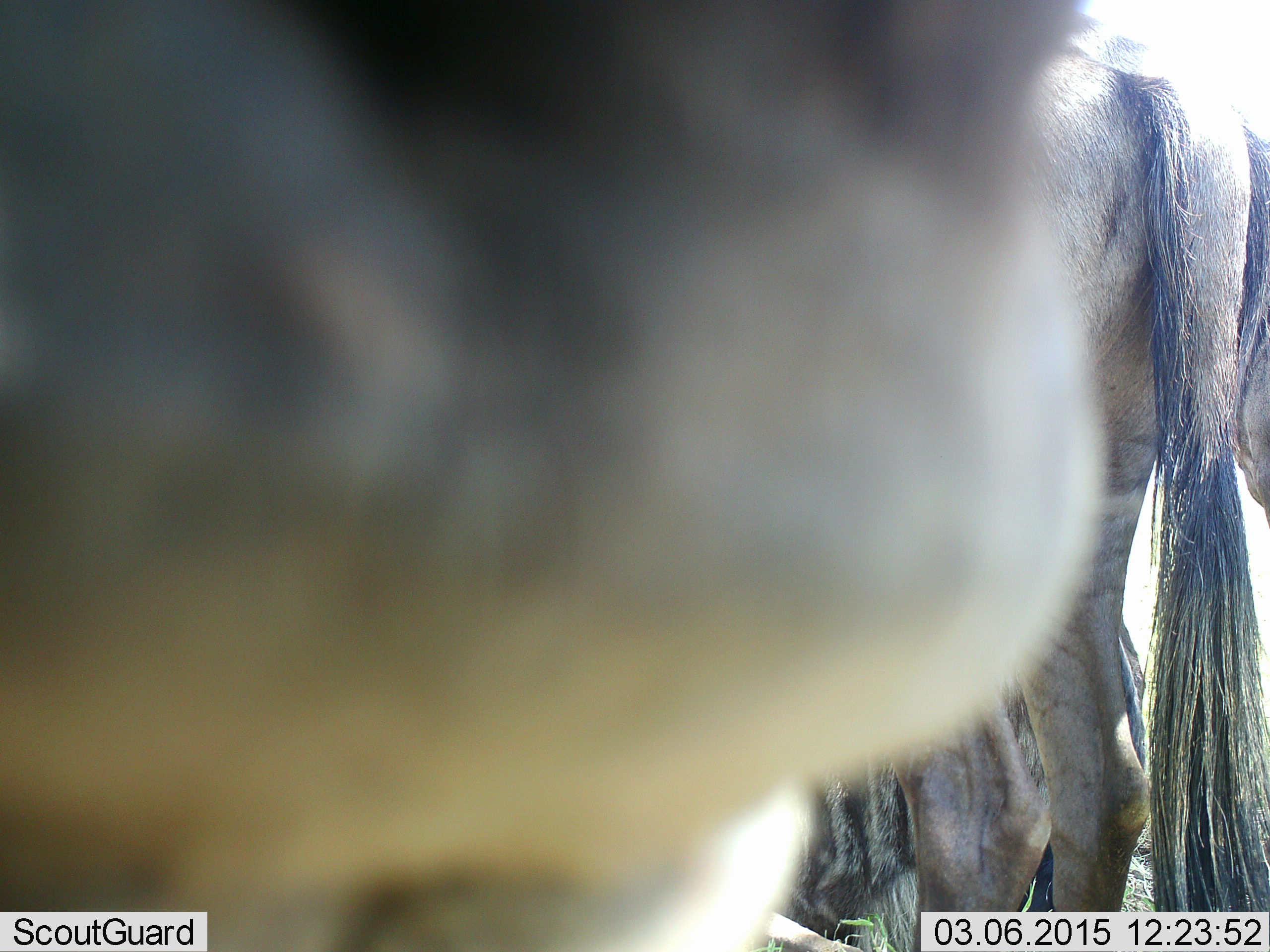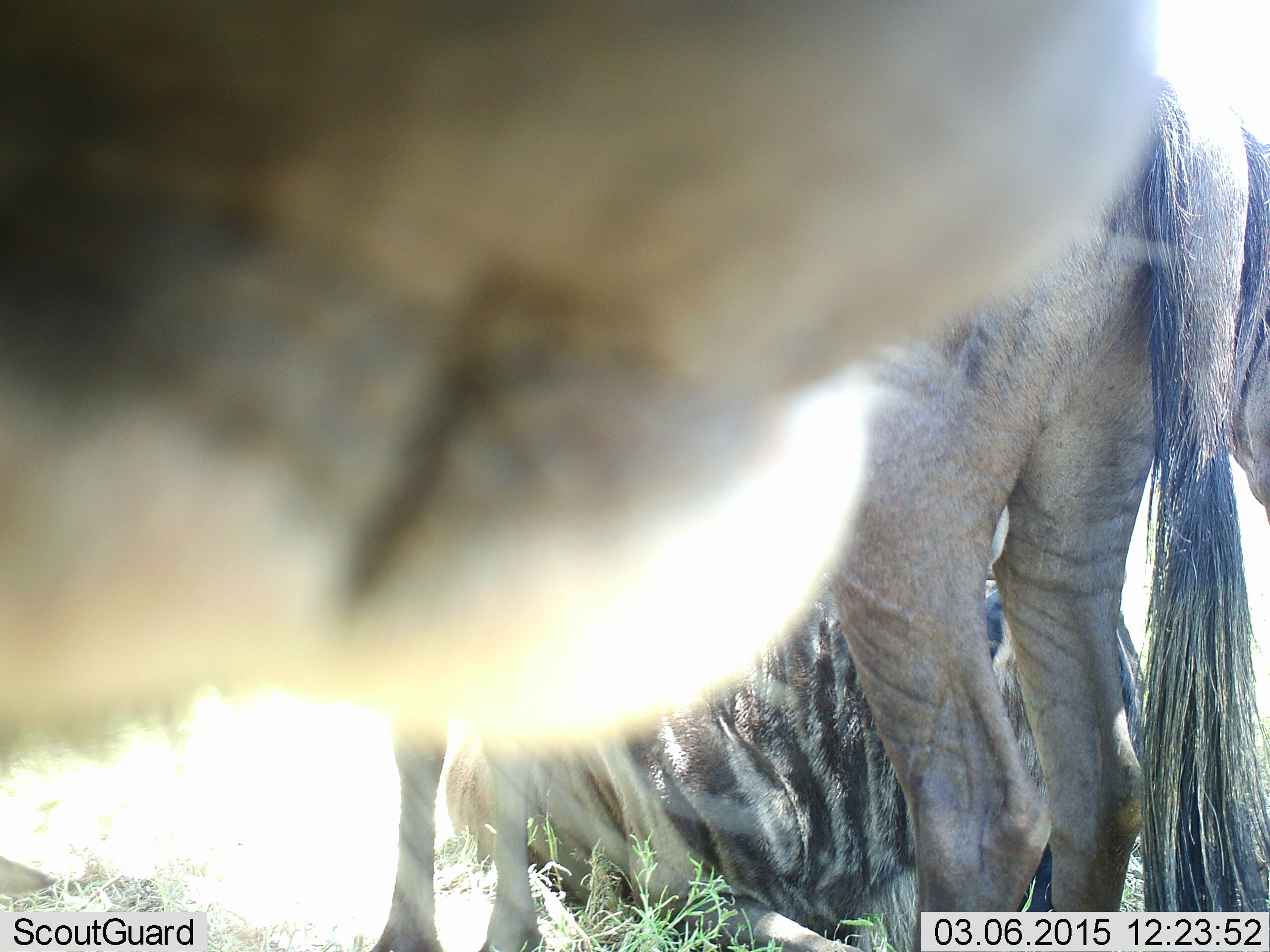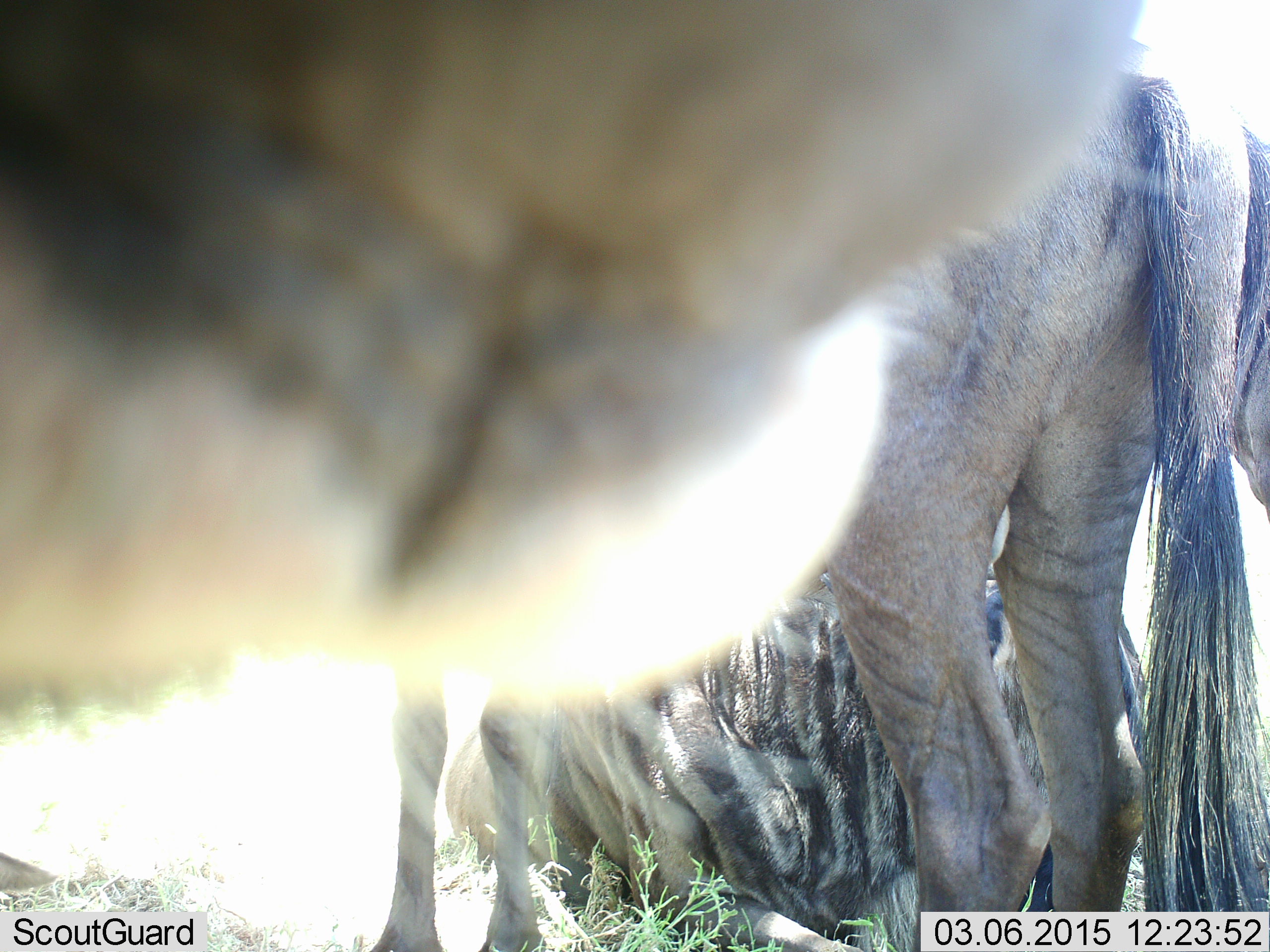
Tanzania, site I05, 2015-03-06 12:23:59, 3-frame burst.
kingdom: Animalia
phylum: Chordata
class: Mammalia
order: Artiodactyla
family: Bovidae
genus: Connochaetes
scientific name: Connochaetes taurinus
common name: blue wildebeest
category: wildebeest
Wildebeest (blue wildebeest) (Connochaetes taurinus), count 3. Behavior (volunteer vote fractions): standing 80%, resting 80%, moving 0%, interacting 20%. Young present (vote fraction): 0%. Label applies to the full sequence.